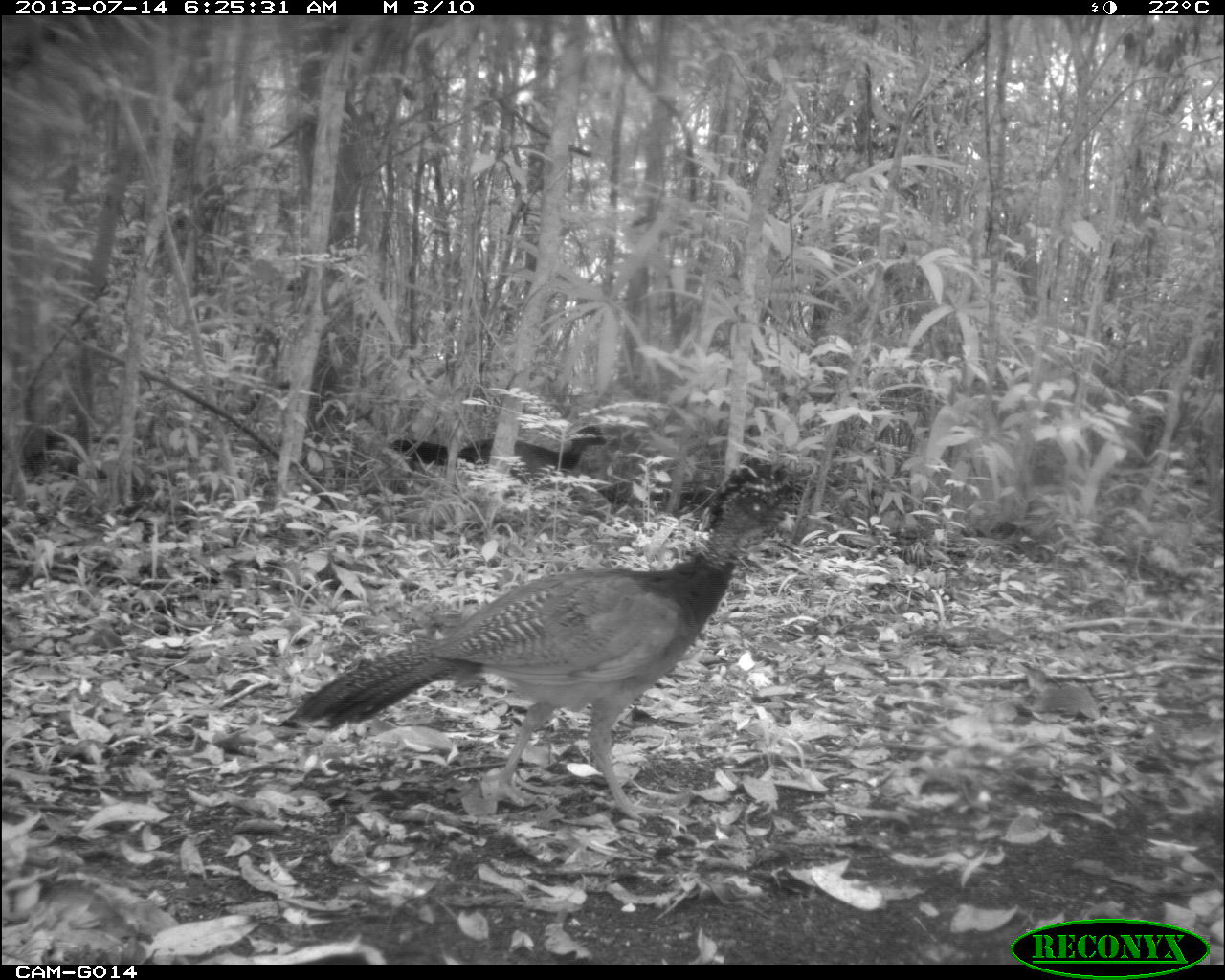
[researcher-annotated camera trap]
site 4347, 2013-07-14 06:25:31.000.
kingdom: Animalia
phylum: Chordata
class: Aves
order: Galliformes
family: Cracidae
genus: Crax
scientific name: Crax rubra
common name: great curassow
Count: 2.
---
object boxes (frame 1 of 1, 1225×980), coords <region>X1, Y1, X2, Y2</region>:
crax rubra: <region>287, 464, 790, 823</region>; <region>387, 426, 606, 484</region>